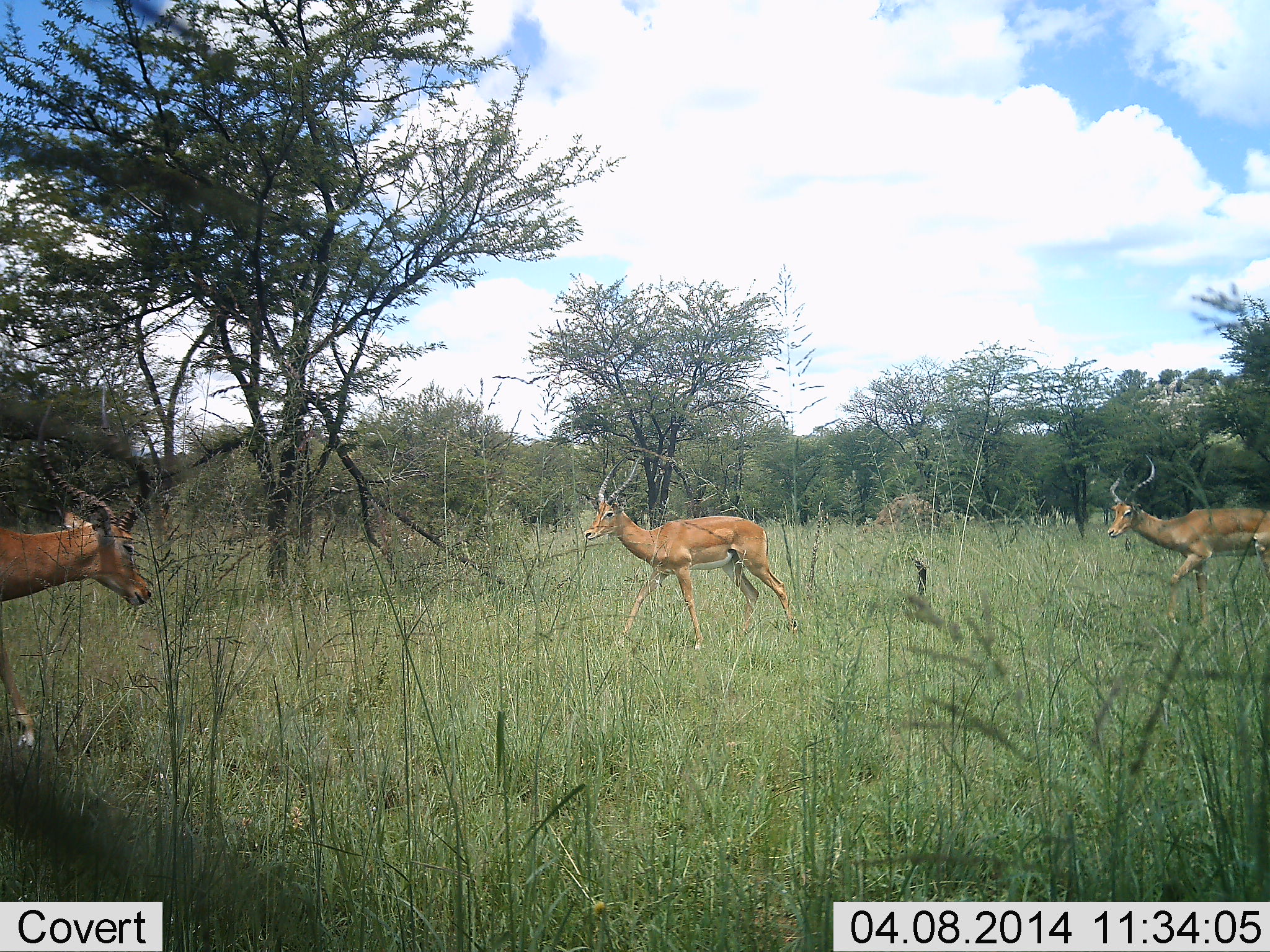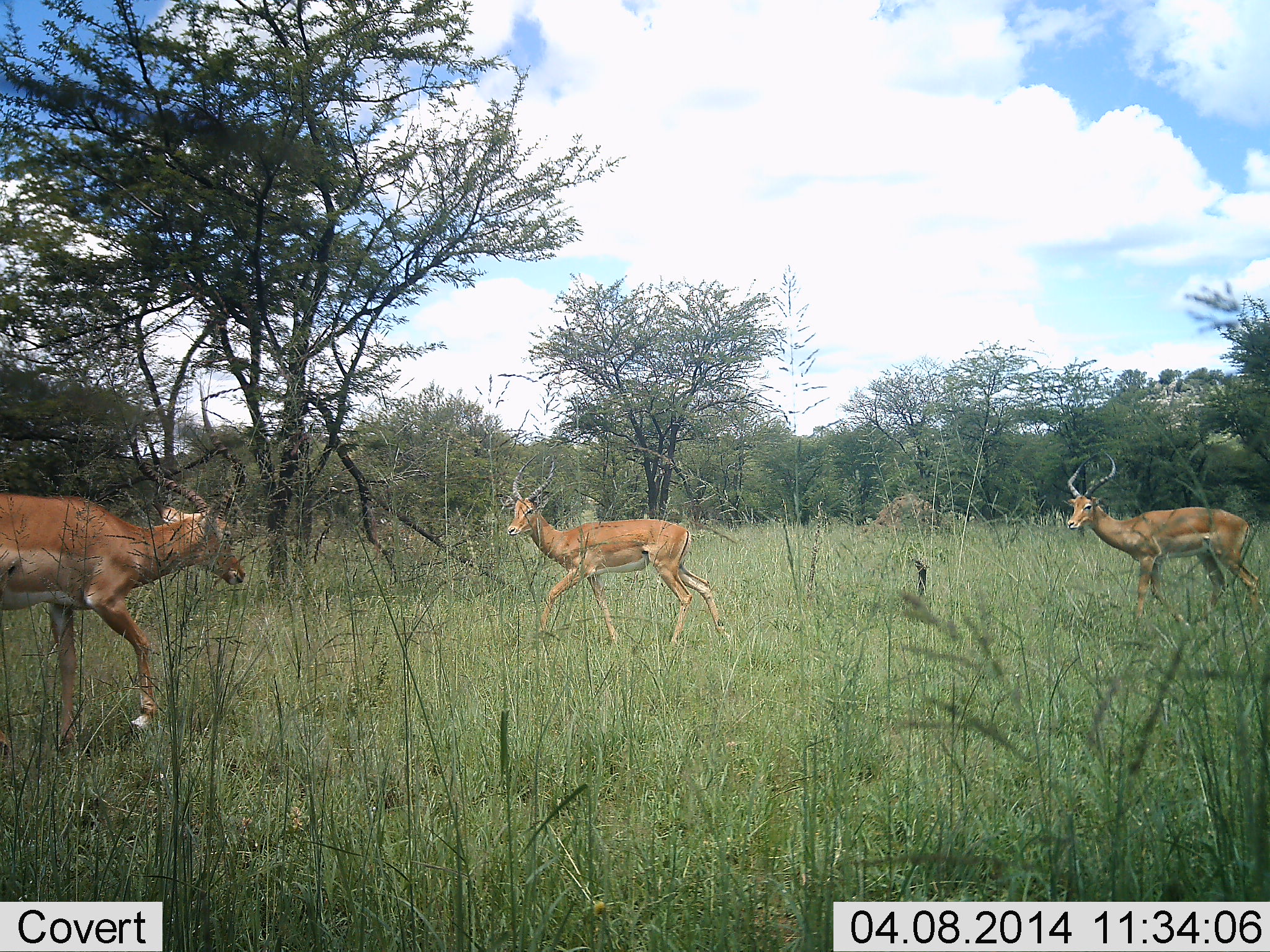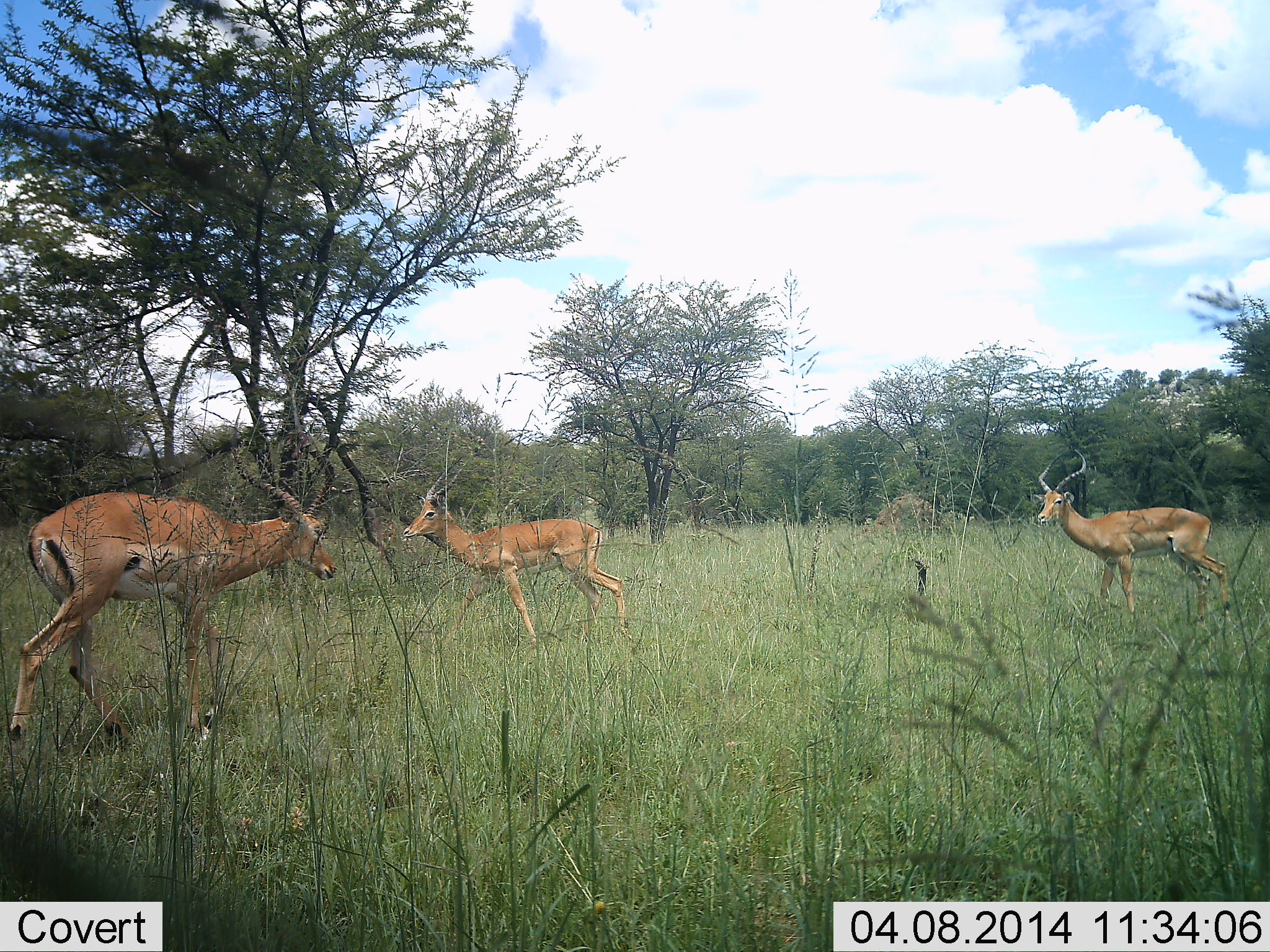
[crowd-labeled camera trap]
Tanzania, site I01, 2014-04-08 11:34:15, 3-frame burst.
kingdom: Animalia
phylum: Chordata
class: Mammalia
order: Artiodactyla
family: Bovidae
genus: Aepyceros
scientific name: Aepyceros melampus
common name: impala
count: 3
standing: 10%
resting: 0%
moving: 90%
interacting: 20%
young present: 0%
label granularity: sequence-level